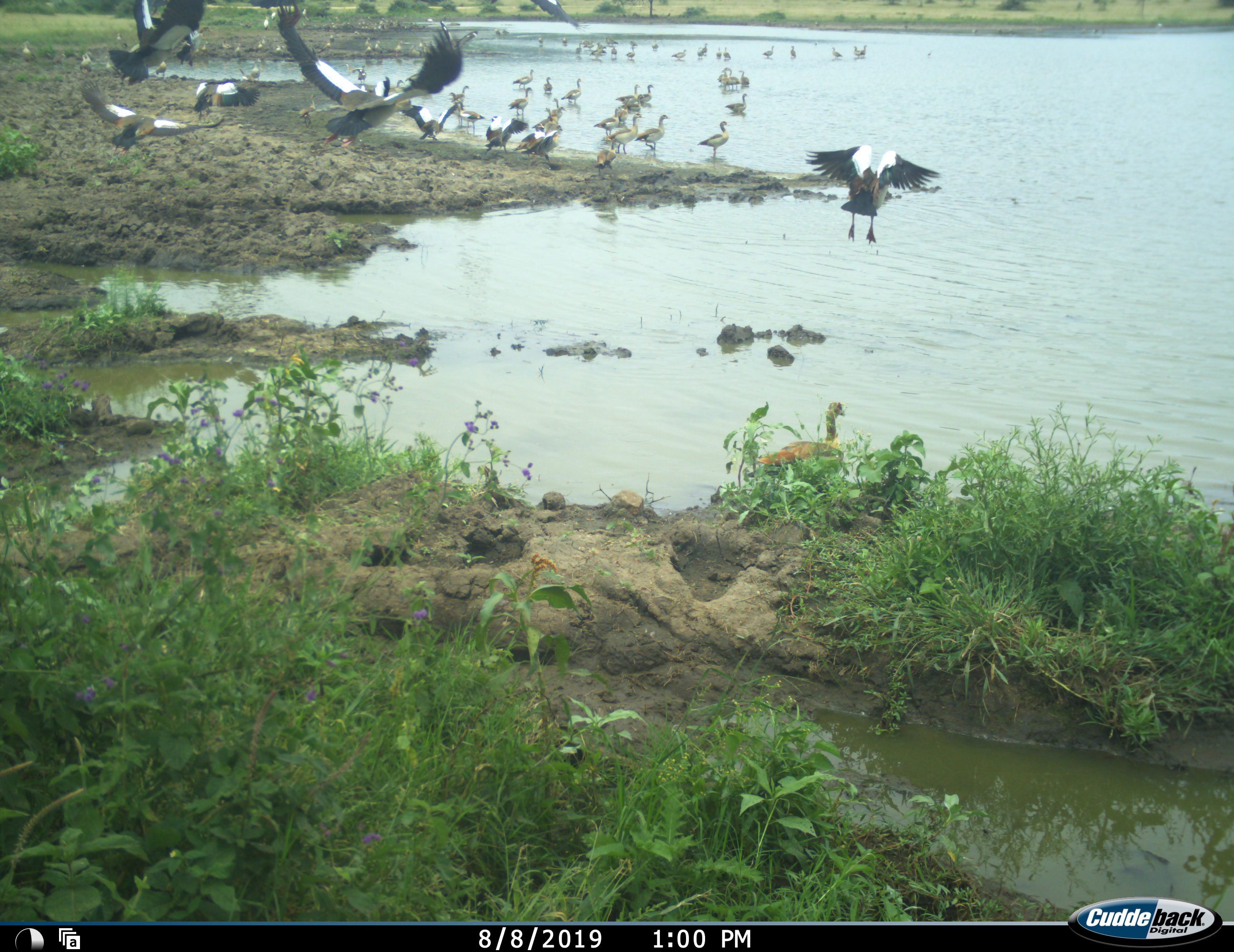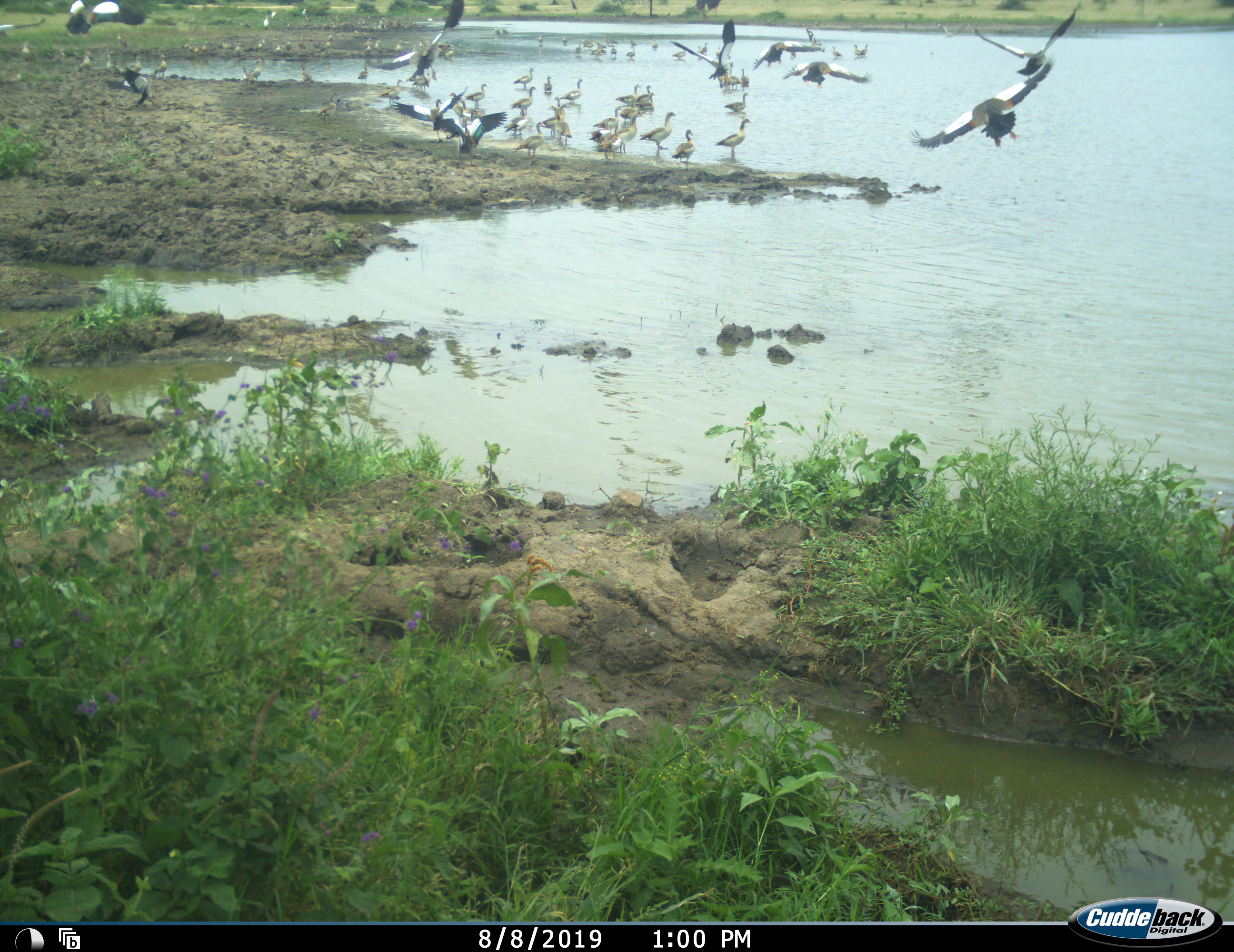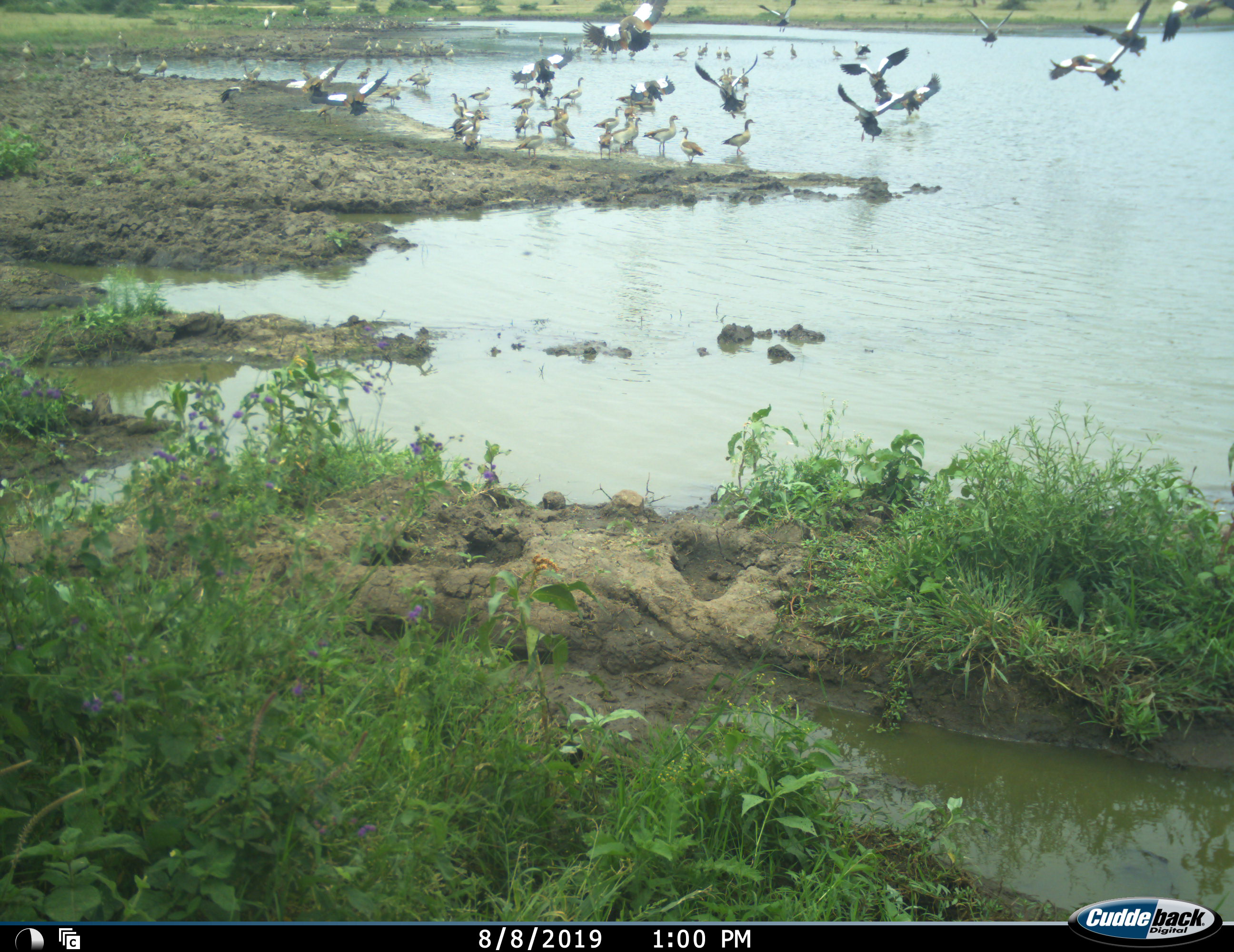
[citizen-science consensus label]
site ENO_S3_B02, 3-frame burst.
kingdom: Animalia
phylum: Chordata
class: Aves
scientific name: Aves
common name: bird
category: birdother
Birdother (bird) (Aves), count 11-50. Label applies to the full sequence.